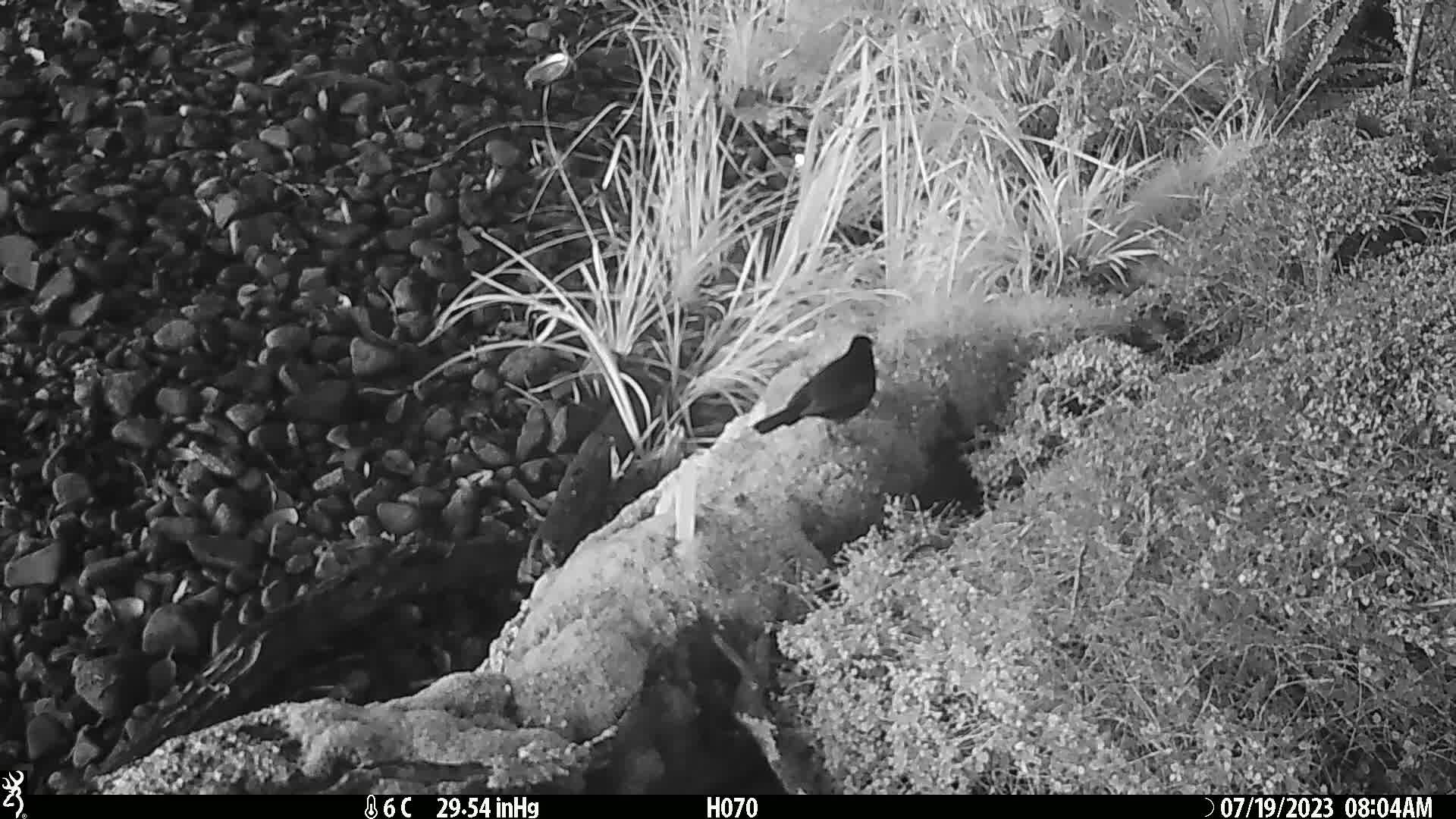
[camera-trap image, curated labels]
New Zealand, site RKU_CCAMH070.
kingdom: Animalia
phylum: Chordata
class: Aves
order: Passeriformes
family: Turdidae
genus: Turdus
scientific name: Turdus merula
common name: eurasian blackbird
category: blackbird